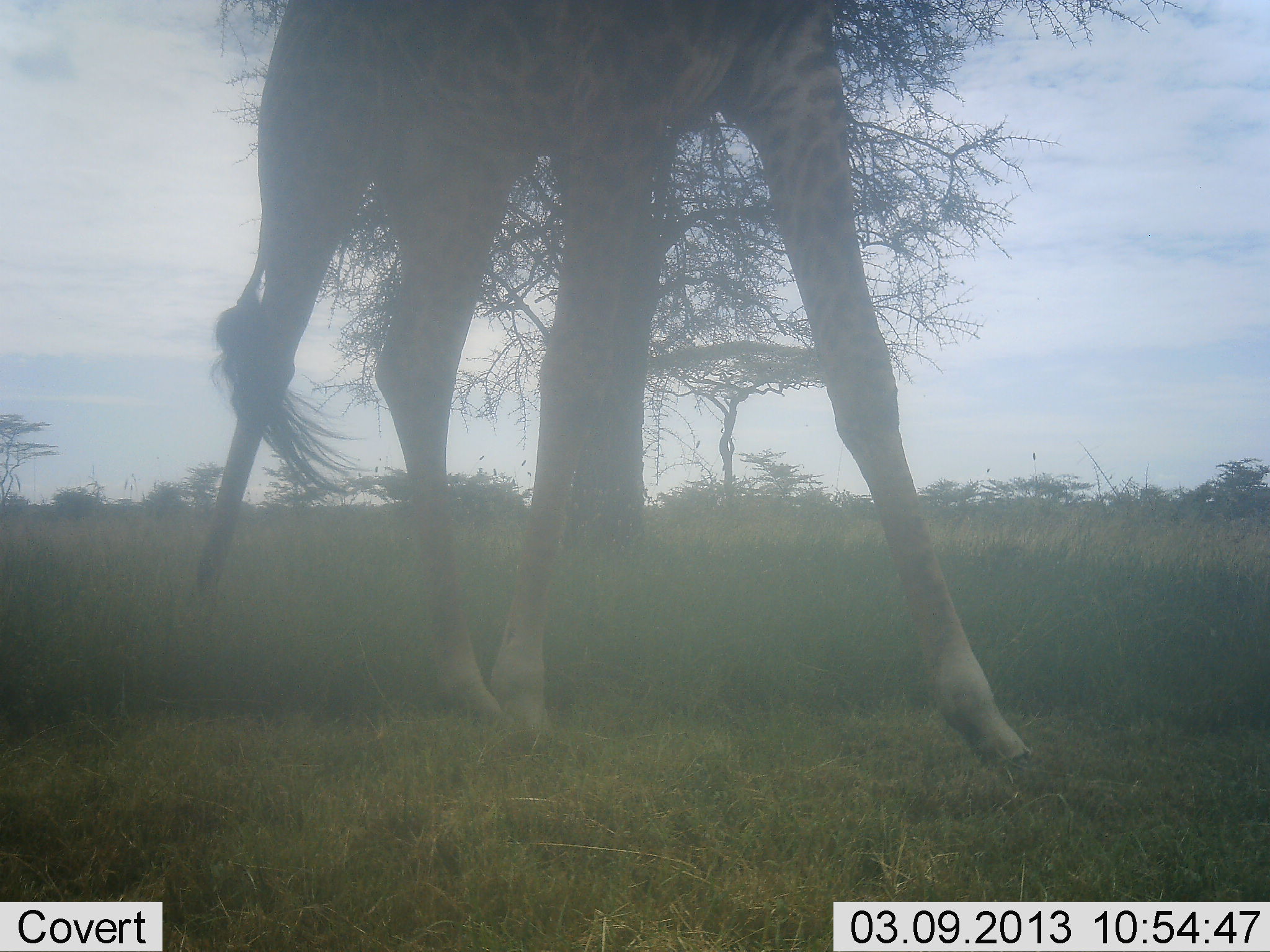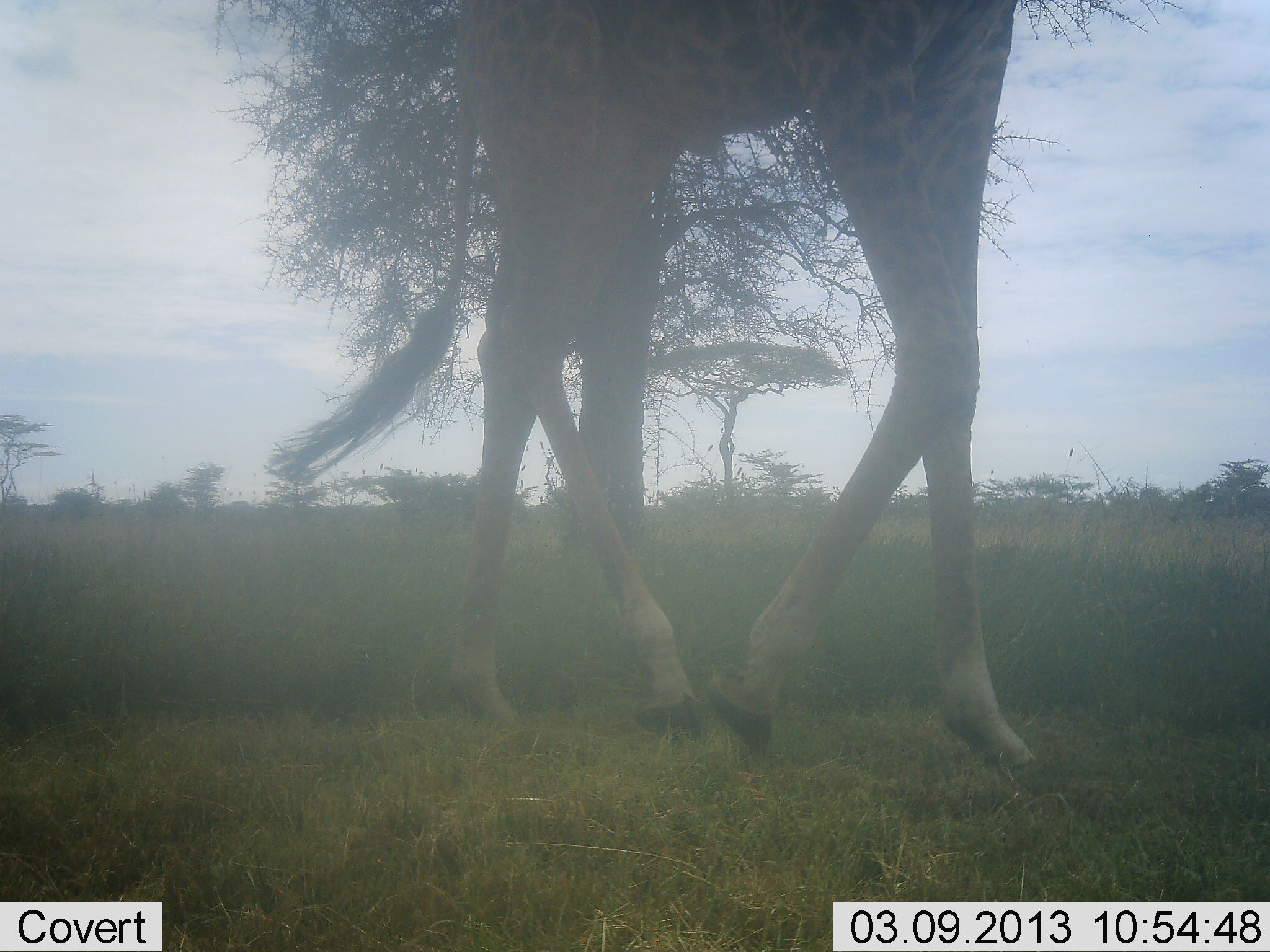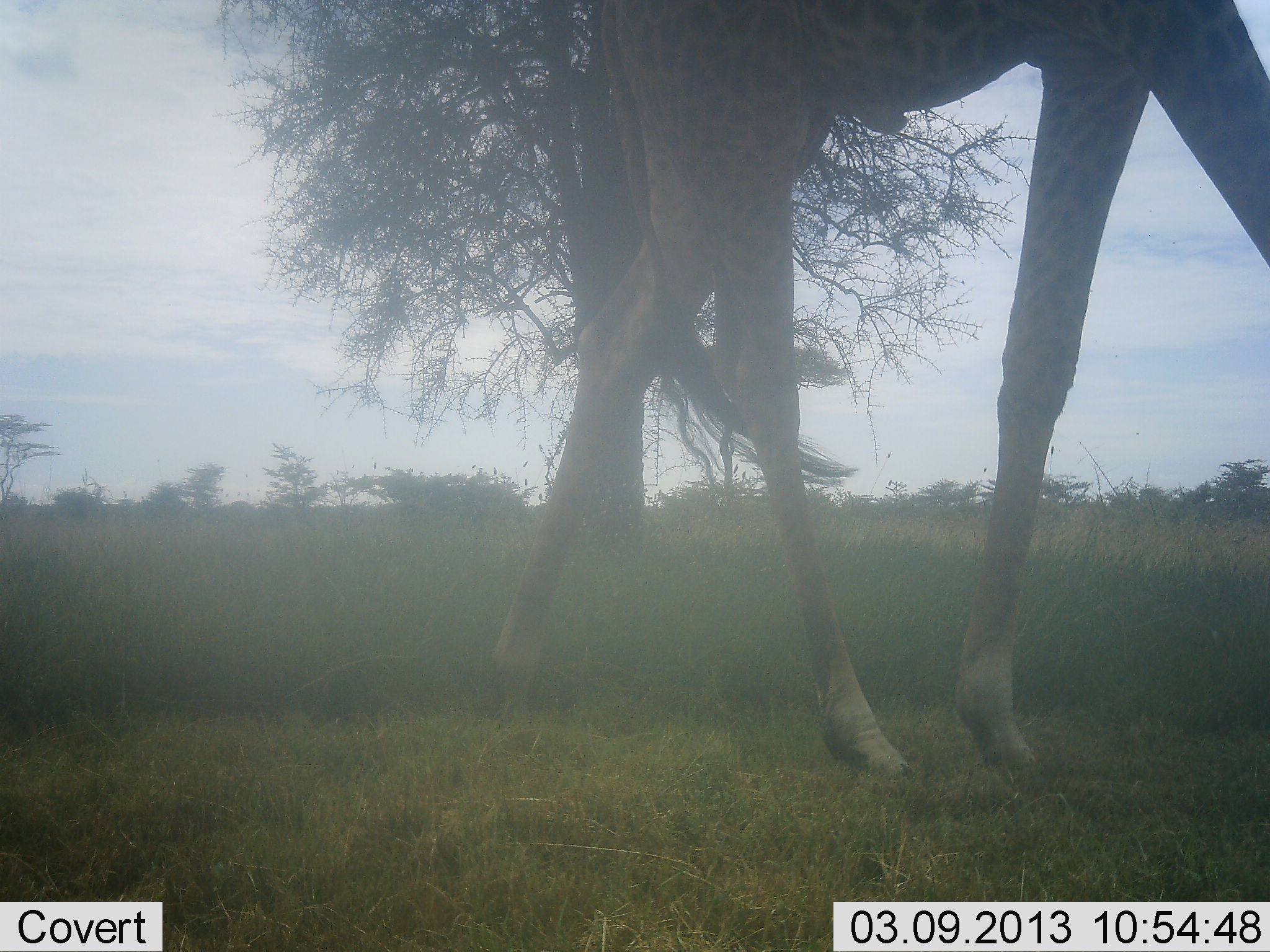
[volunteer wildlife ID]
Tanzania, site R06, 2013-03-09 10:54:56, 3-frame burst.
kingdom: Animalia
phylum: Chordata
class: Mammalia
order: Artiodactyla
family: Giraffidae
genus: Giraffa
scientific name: Giraffa camelopardalis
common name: giraffe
Giraffe (Giraffa camelopardalis), count 1. Behavior (volunteer vote fractions): standing 7%, resting 0%, moving 93%, interacting 0%. Young present (vote fraction): 0%. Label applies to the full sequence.